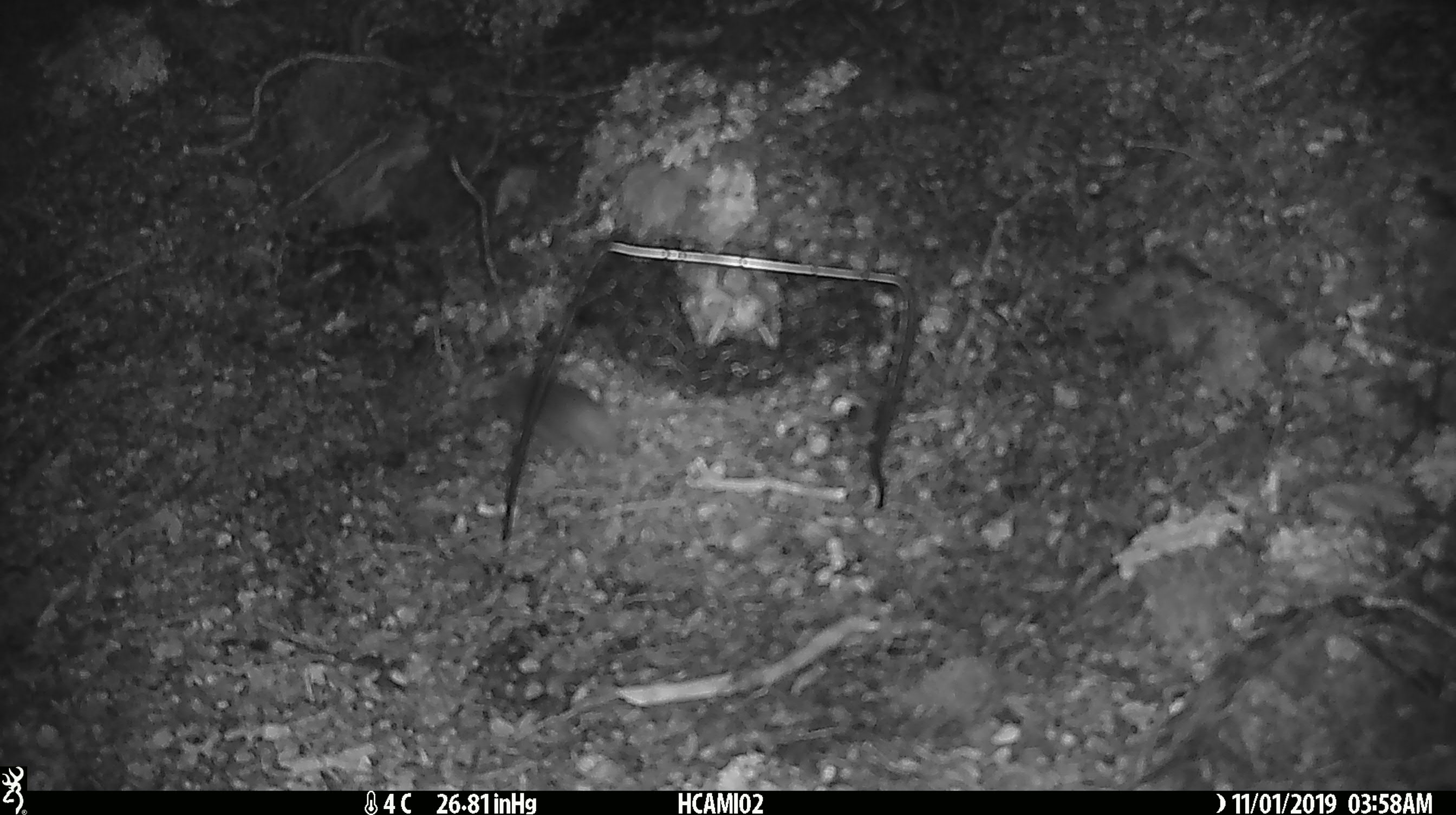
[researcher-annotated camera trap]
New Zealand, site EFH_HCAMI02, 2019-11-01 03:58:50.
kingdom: Animalia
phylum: Chordata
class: Mammalia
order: Rodentia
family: Muridae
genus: Mus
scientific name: Mus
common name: mouse